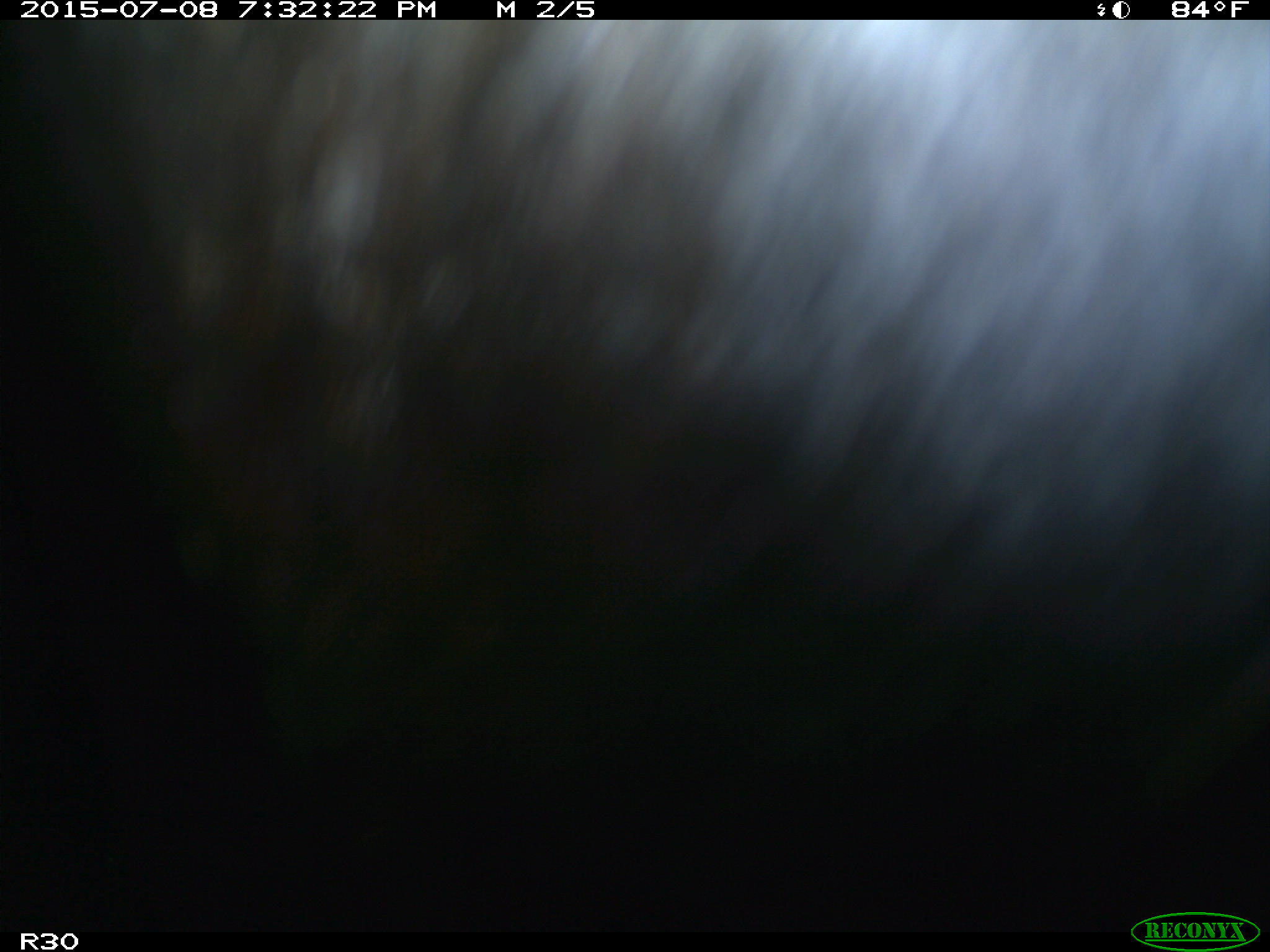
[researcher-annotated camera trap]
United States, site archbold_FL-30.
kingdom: Animalia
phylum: Chordata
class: Mammalia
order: Artiodactyla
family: Bovidae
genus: Bos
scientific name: Bos taurus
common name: domestic cow